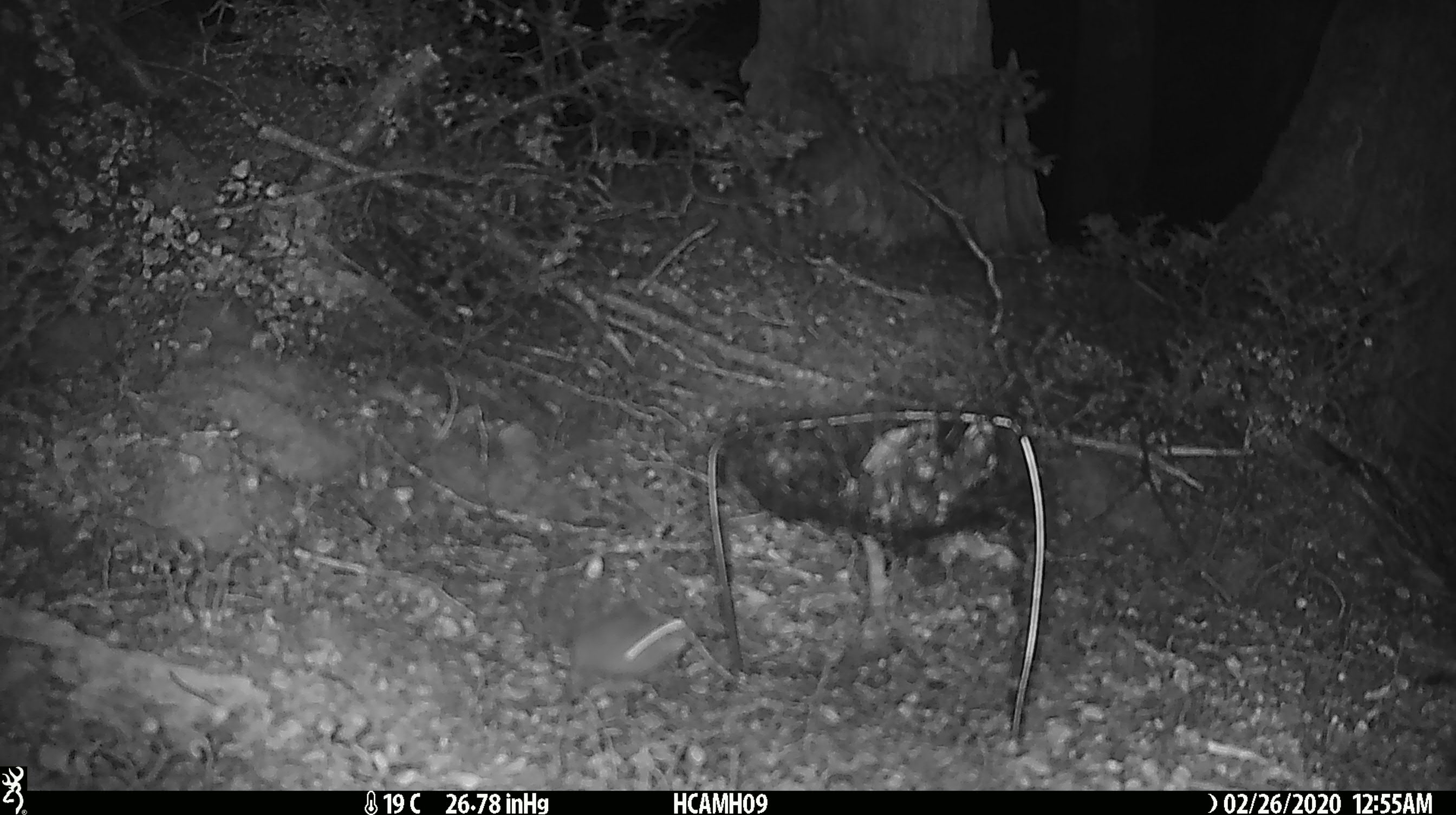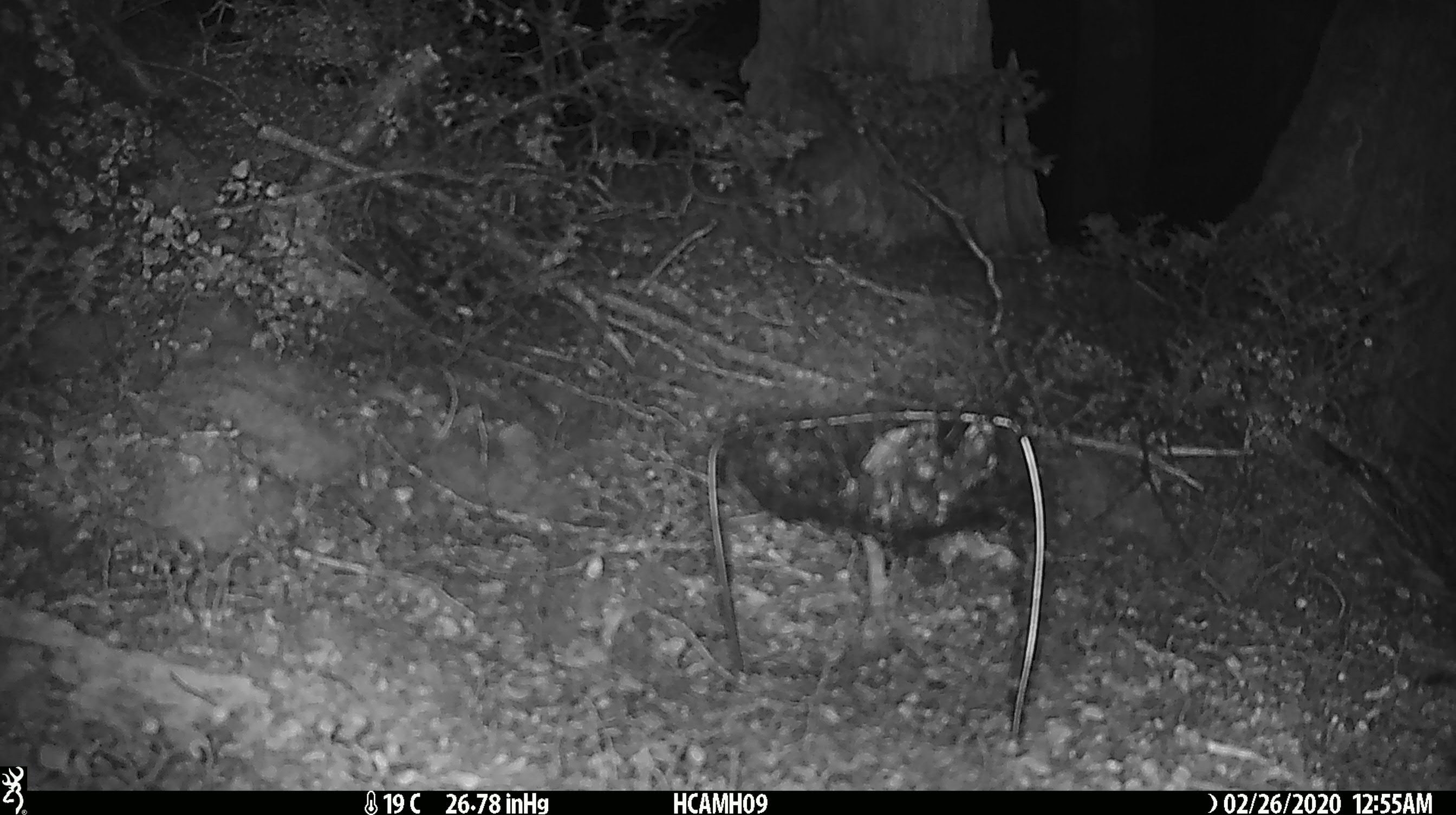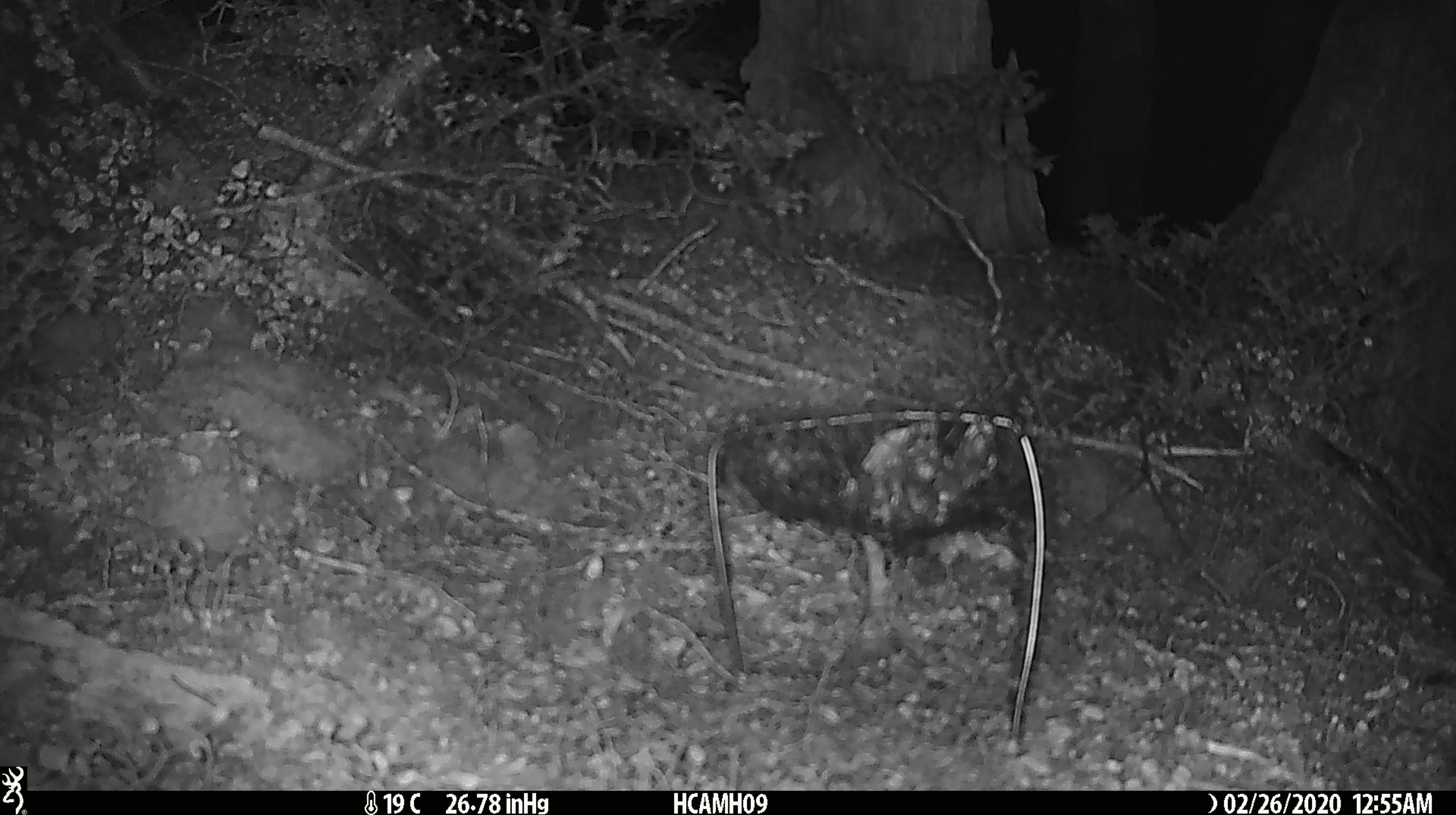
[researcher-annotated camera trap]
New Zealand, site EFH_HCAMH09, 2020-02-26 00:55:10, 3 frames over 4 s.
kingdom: Animalia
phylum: Chordata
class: Mammalia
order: Rodentia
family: Muridae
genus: Mus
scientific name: Mus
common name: mouse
Mouse (Mus).